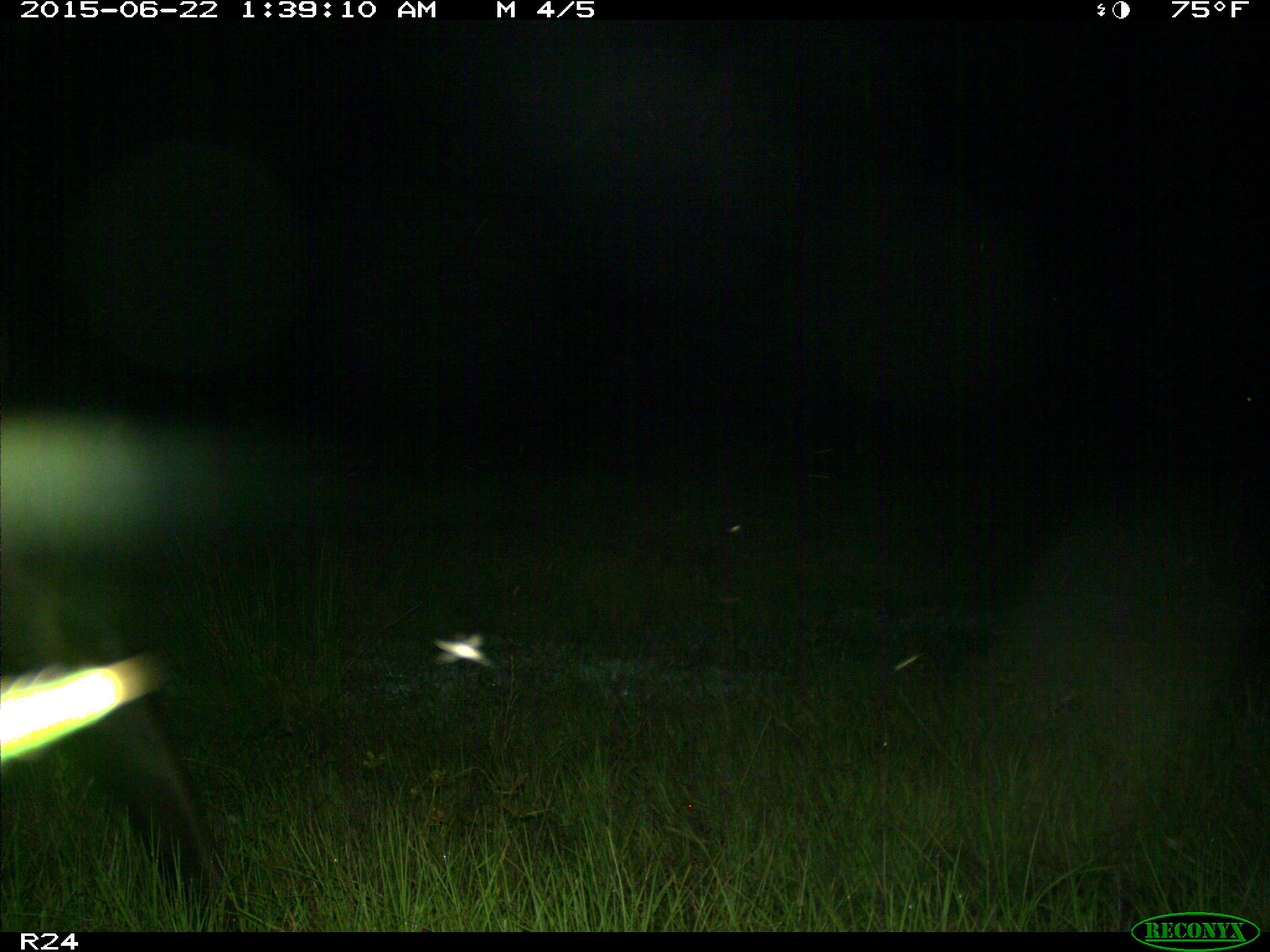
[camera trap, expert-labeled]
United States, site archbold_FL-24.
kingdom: Animalia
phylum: Chordata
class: Mammalia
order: Artiodactyla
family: Bovidae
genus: Bos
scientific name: Bos taurus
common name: domestic cow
Bos taurus (domestic cow).